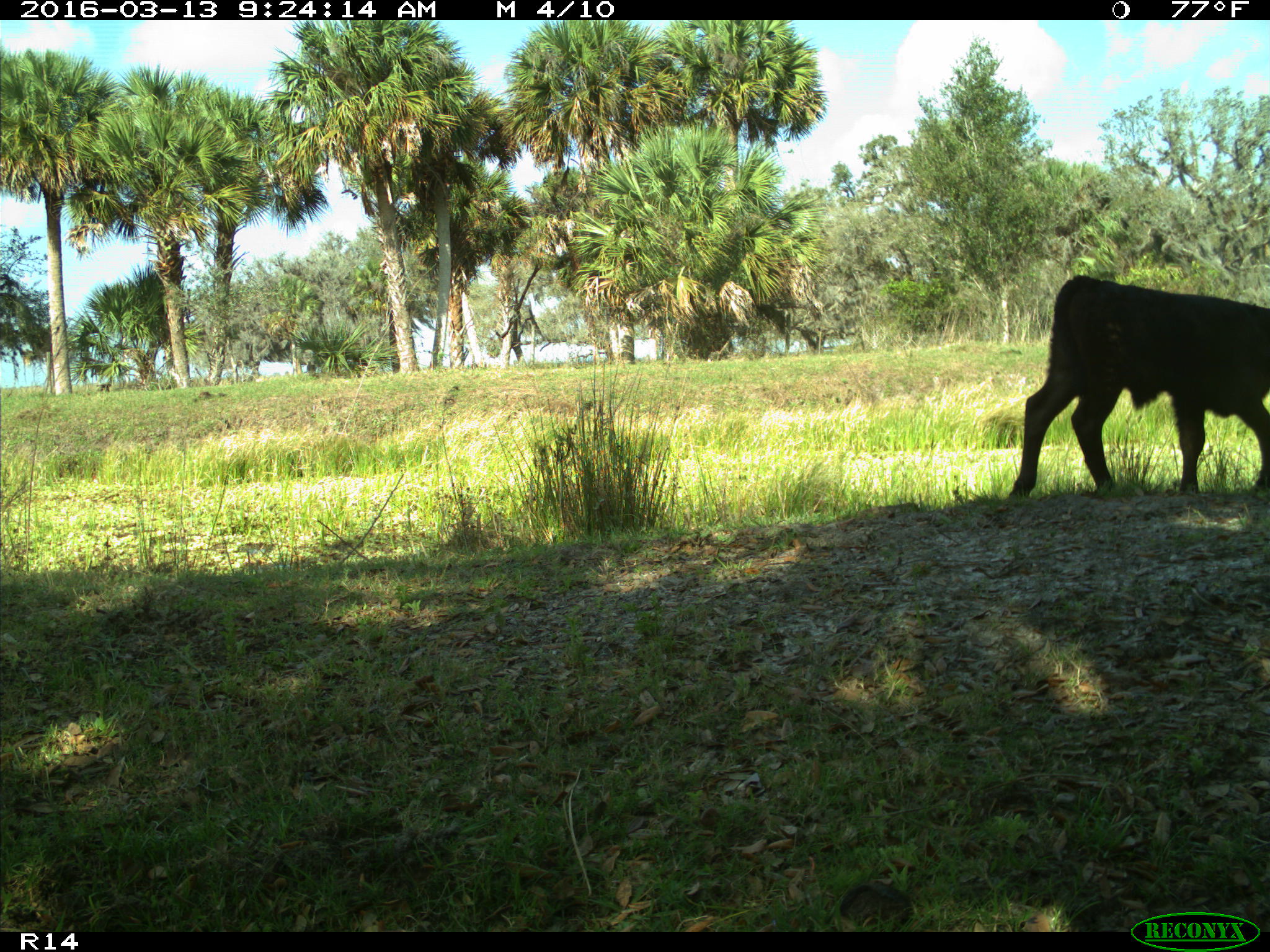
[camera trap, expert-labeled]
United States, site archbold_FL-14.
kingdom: Animalia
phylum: Chordata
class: Mammalia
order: Artiodactyla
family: Bovidae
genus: Bos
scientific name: Bos taurus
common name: domestic cow